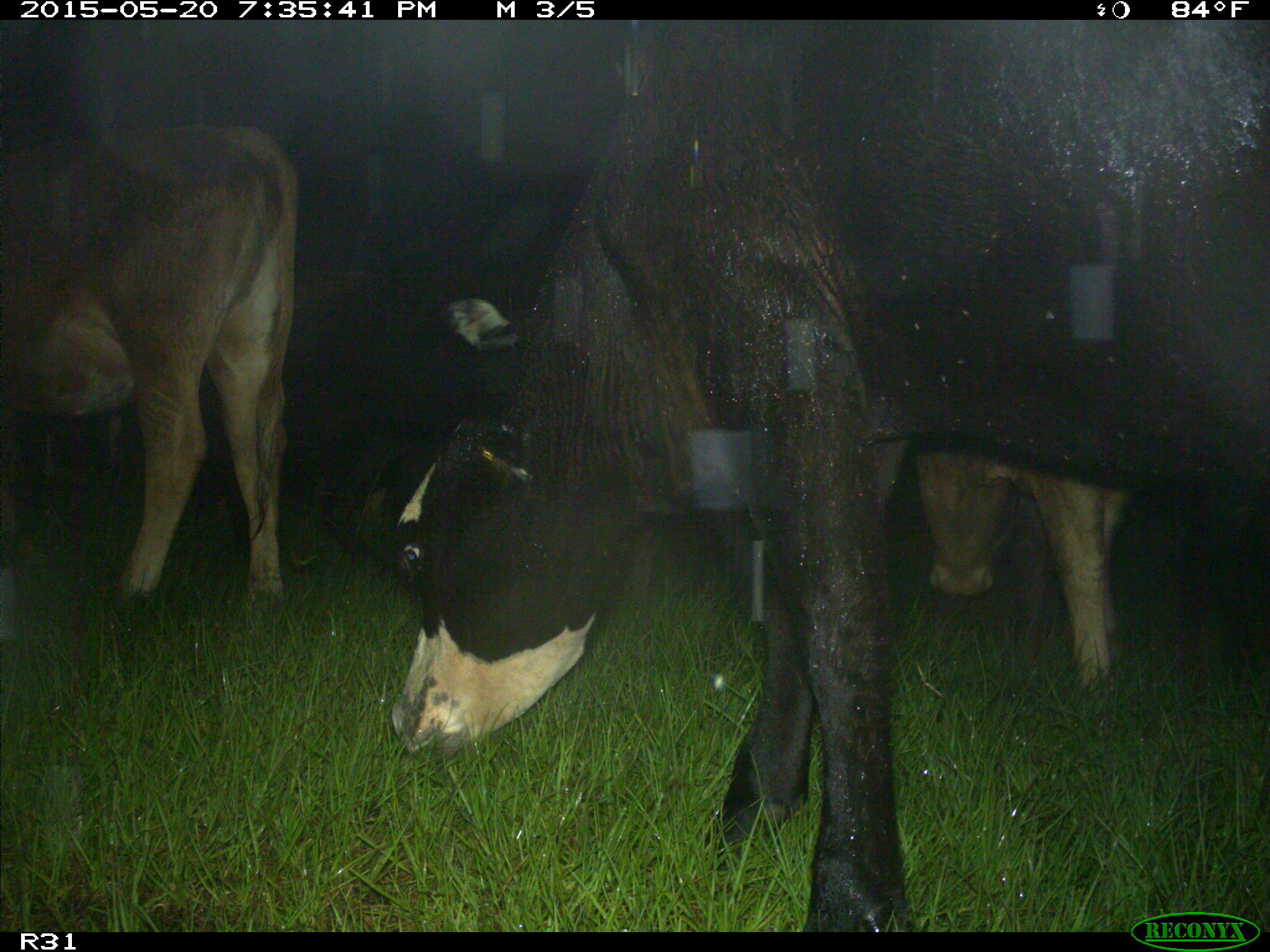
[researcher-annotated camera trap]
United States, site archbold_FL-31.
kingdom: Animalia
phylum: Chordata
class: Mammalia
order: Artiodactyla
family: Bovidae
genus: Bos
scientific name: Bos taurus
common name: domestic cow